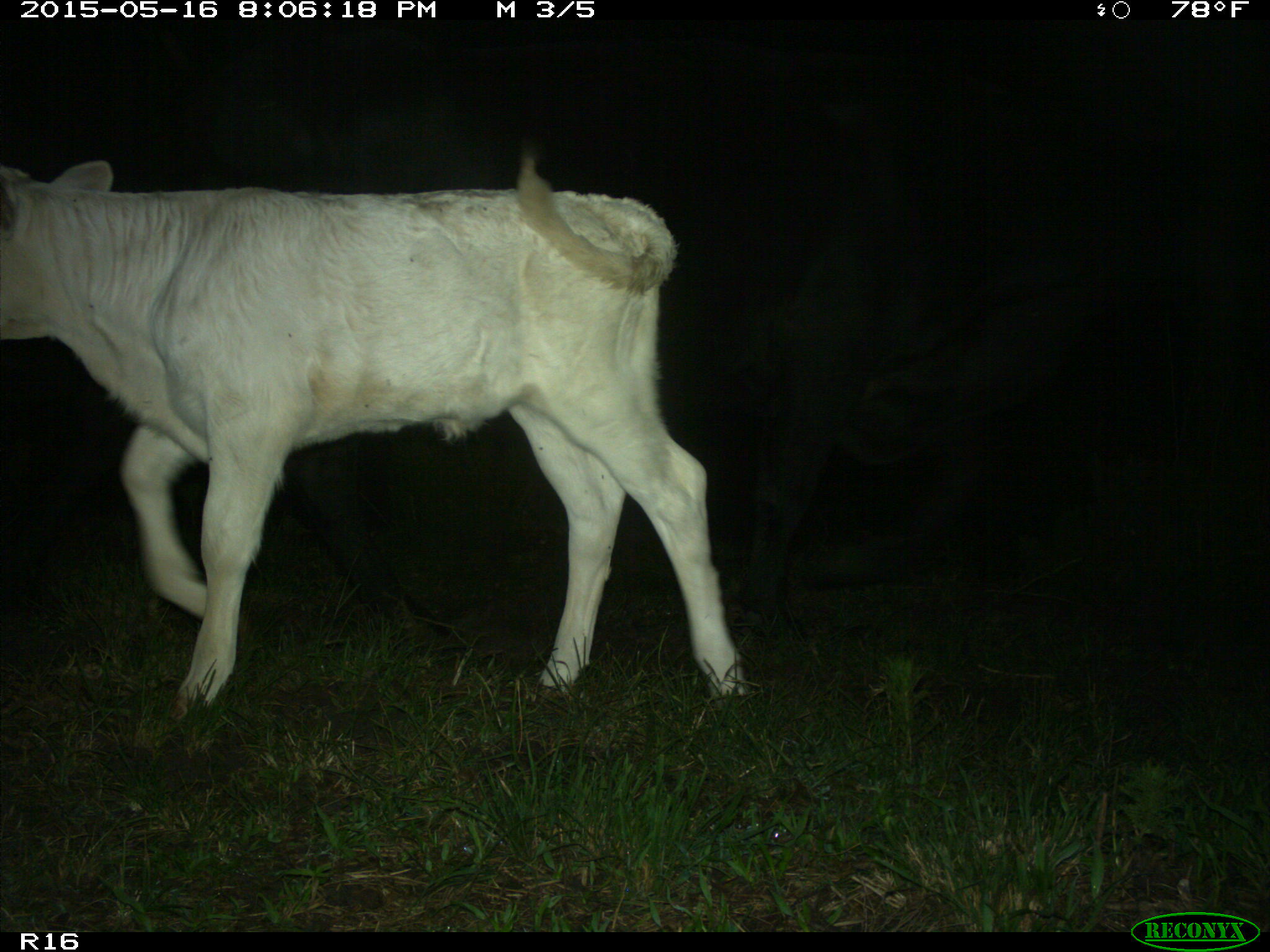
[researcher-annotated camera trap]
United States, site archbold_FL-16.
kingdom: Animalia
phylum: Chordata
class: Mammalia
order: Artiodactyla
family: Bovidae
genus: Bos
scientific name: Bos taurus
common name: domestic cow